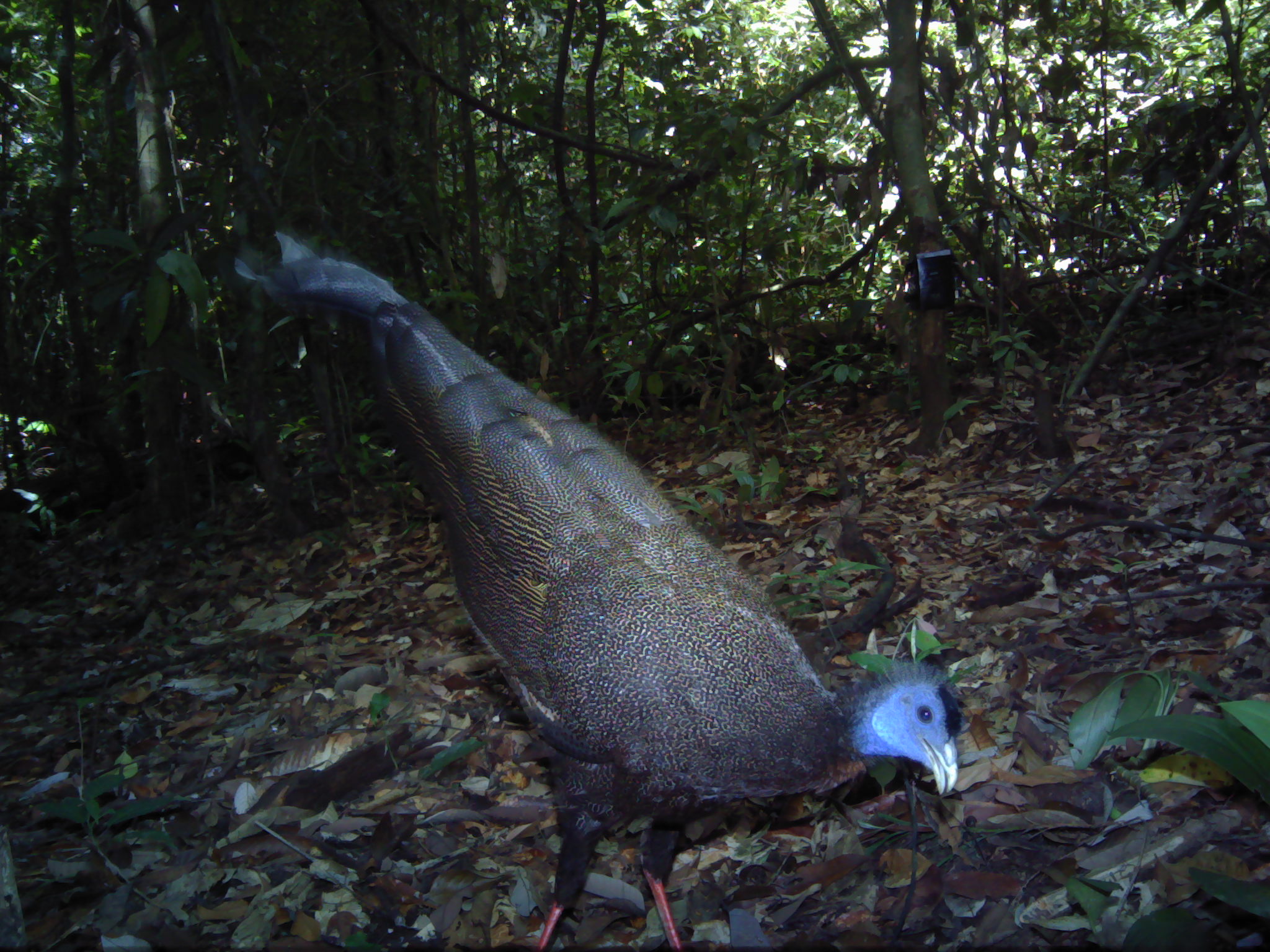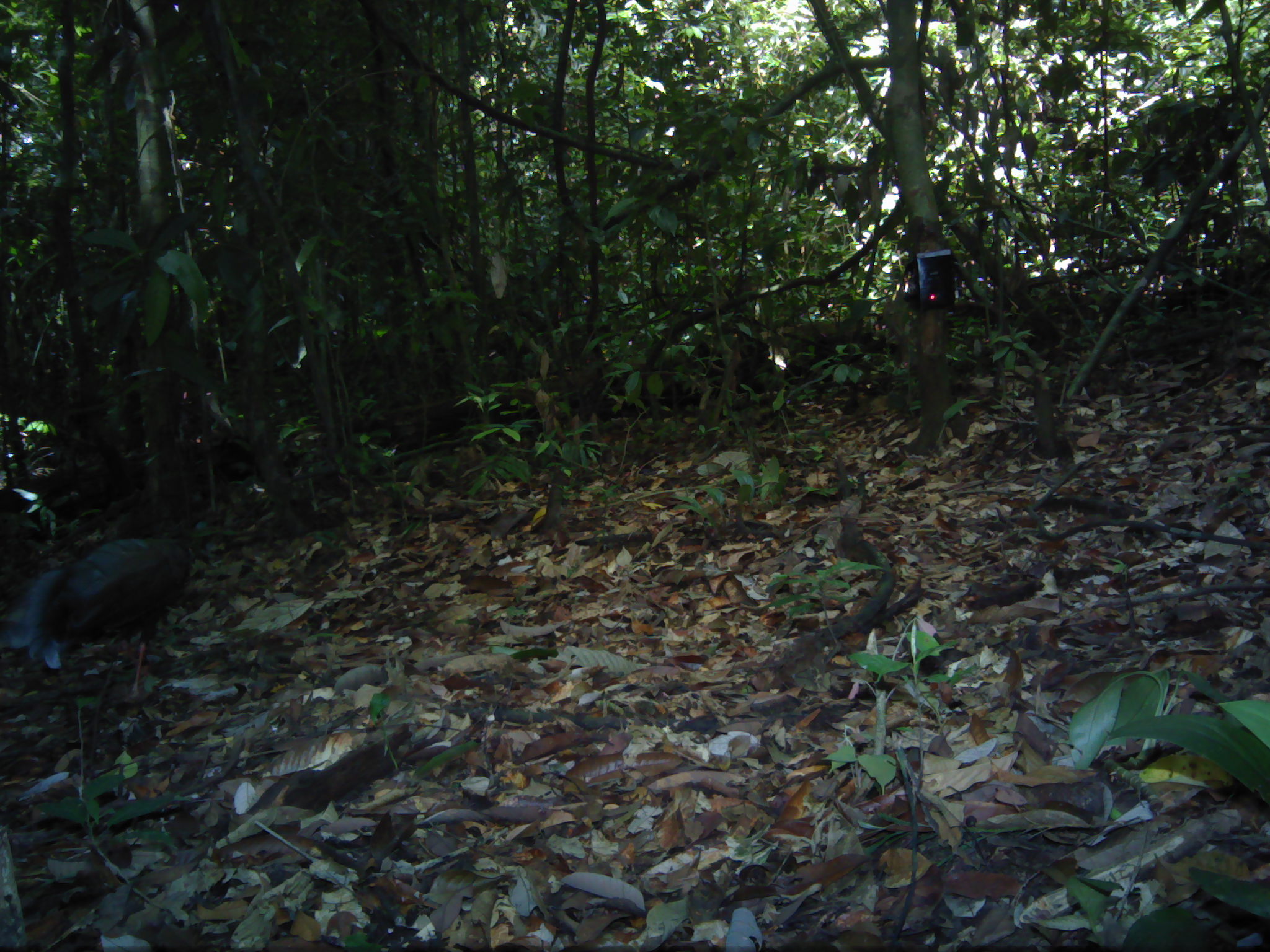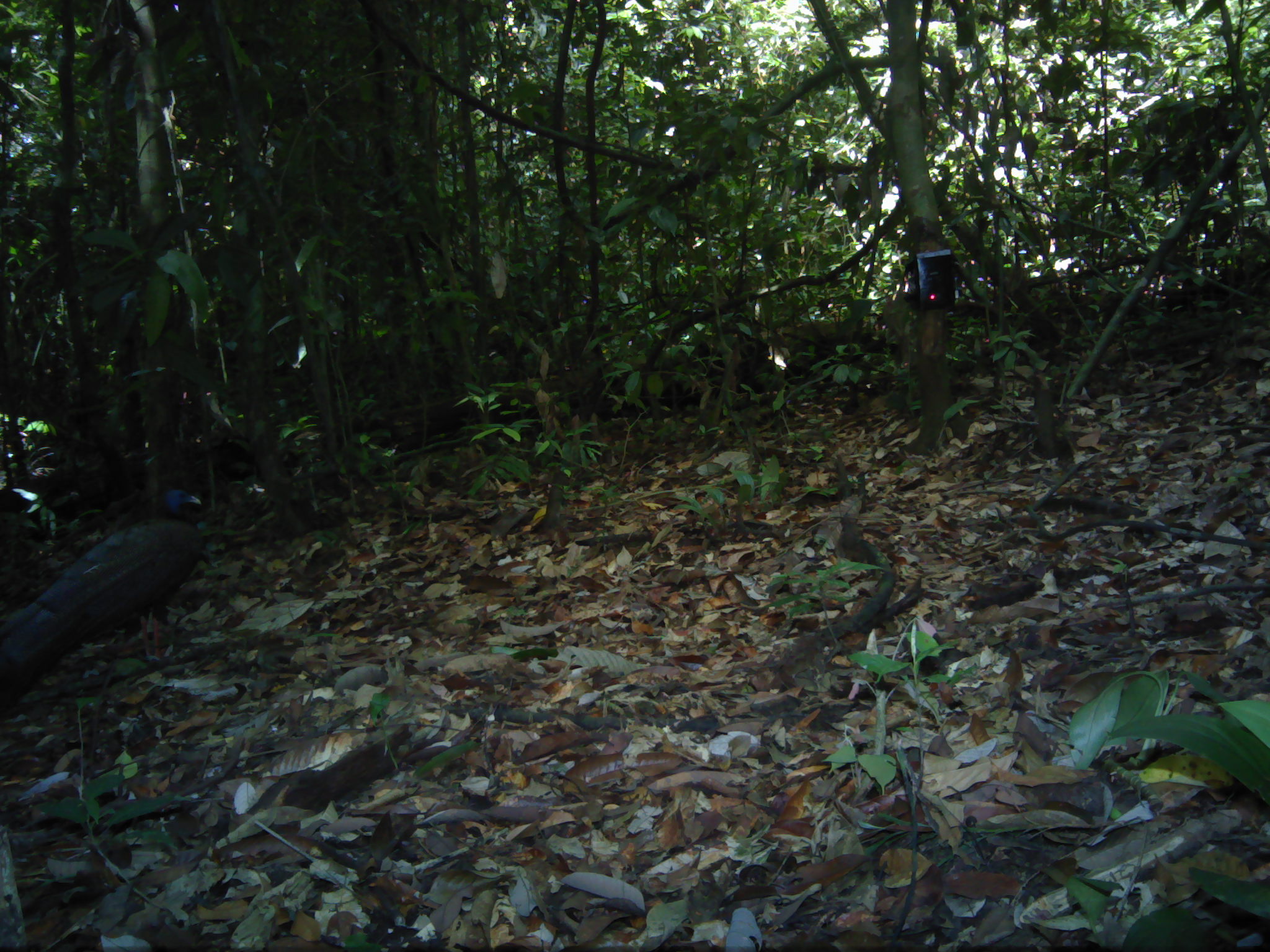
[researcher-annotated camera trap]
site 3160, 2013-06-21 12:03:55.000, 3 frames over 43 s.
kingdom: Animalia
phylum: Chordata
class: Aves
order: Galliformes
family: Phasianidae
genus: Argusianus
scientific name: Argusianus argus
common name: great argus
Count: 1.